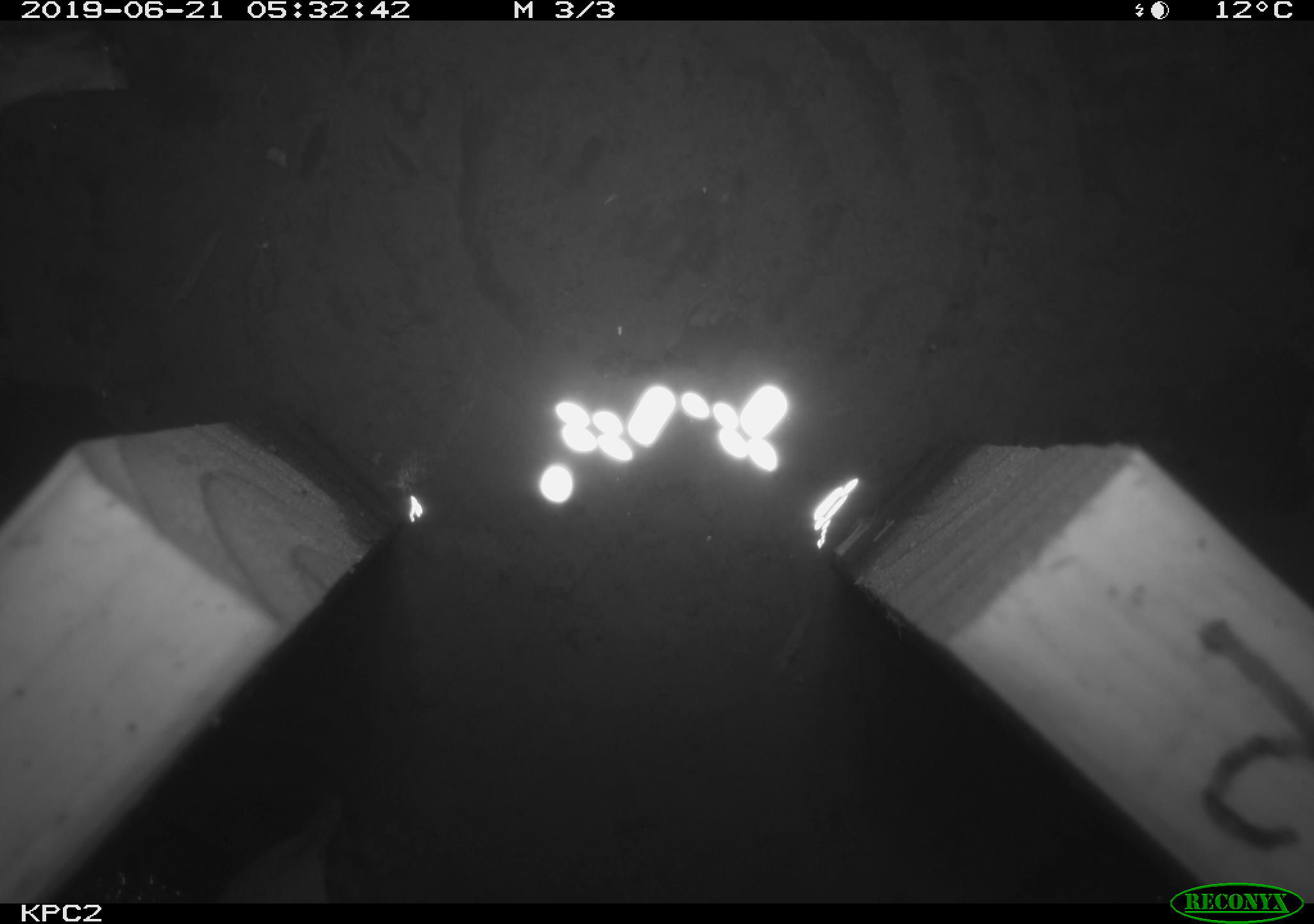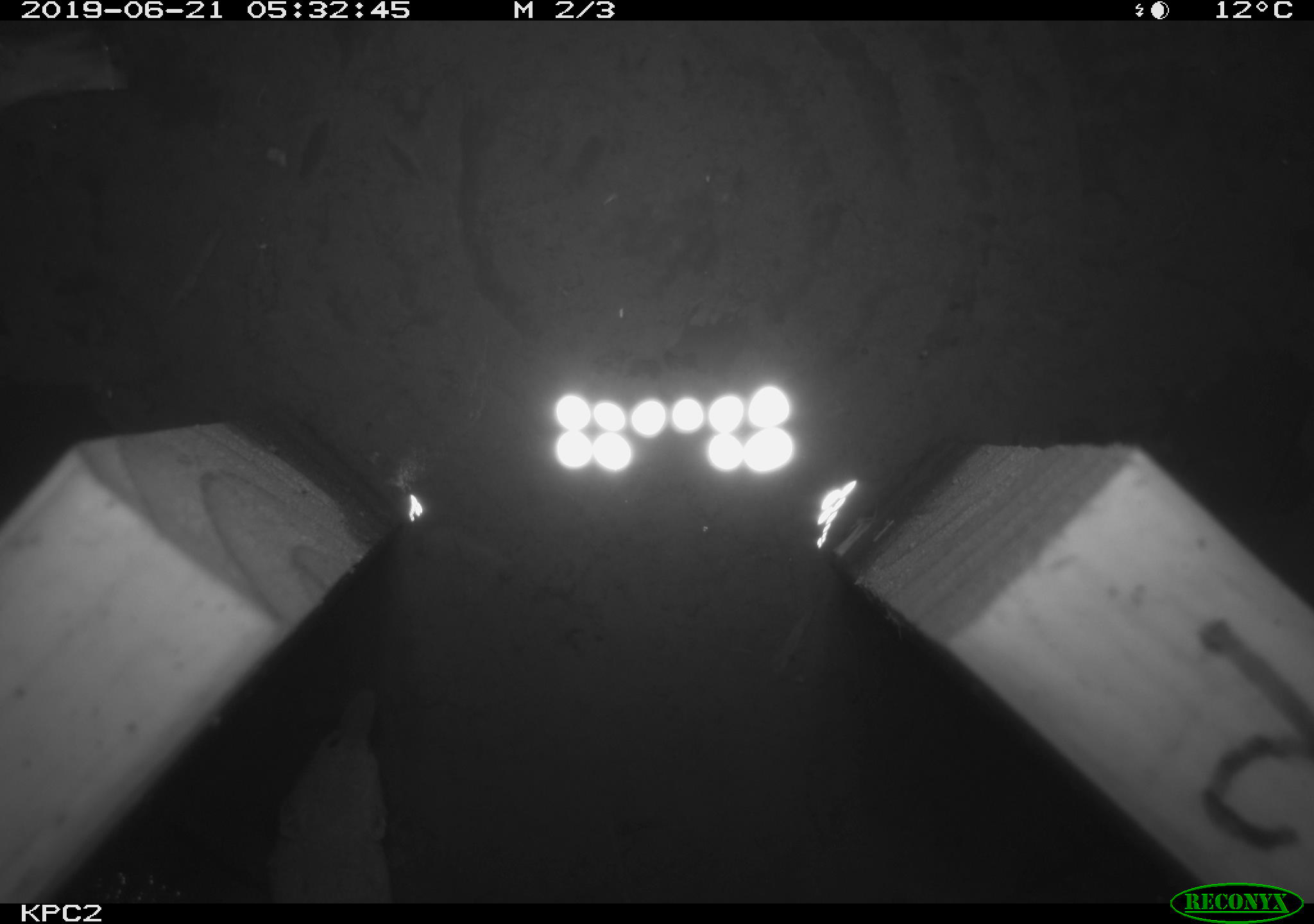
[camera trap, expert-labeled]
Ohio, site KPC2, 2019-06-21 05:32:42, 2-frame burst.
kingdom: Animalia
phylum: Chordata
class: Mammalia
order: Eulipotyphla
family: Soricidae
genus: Sorex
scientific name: Sorex cinereus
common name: masked shrew